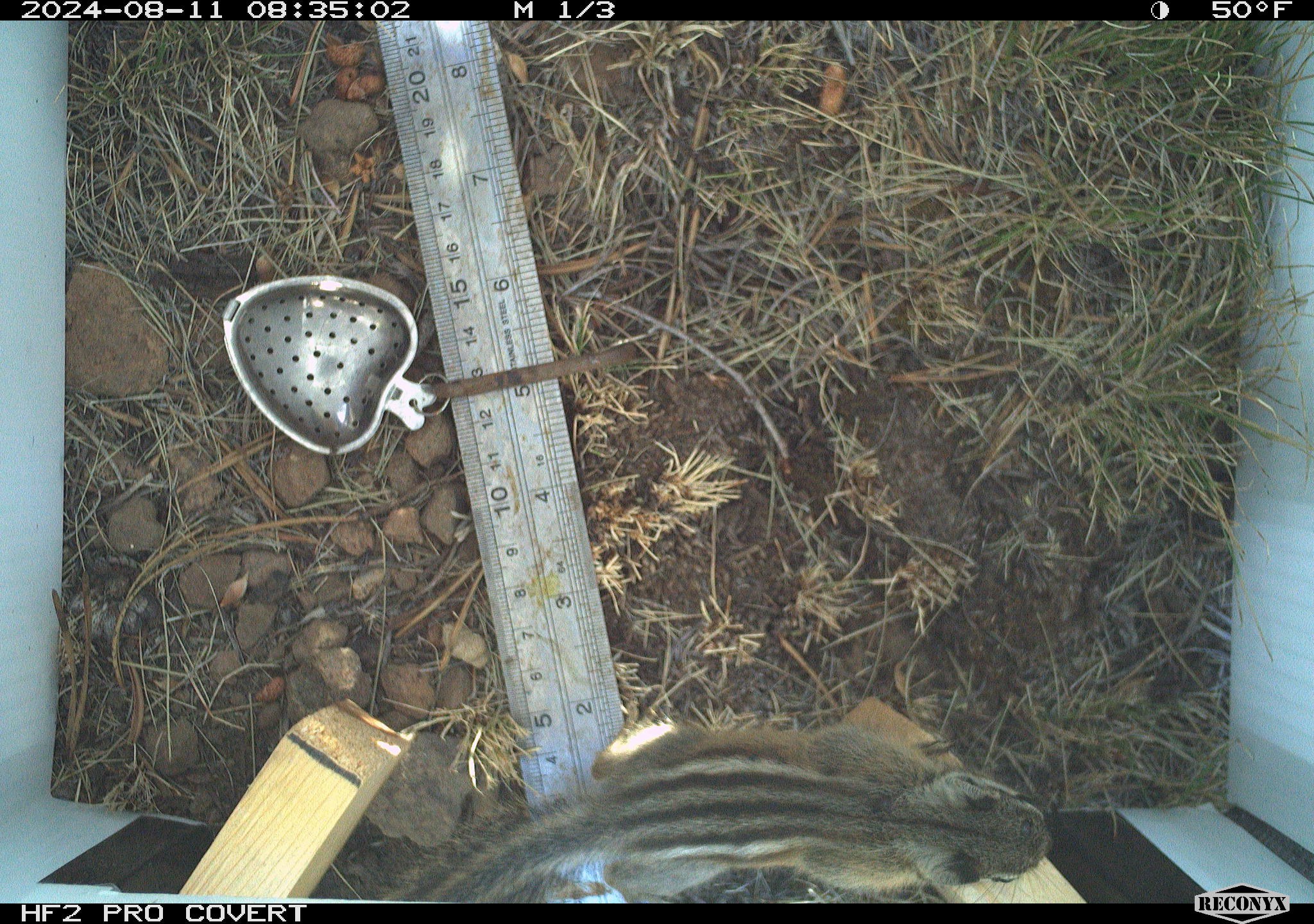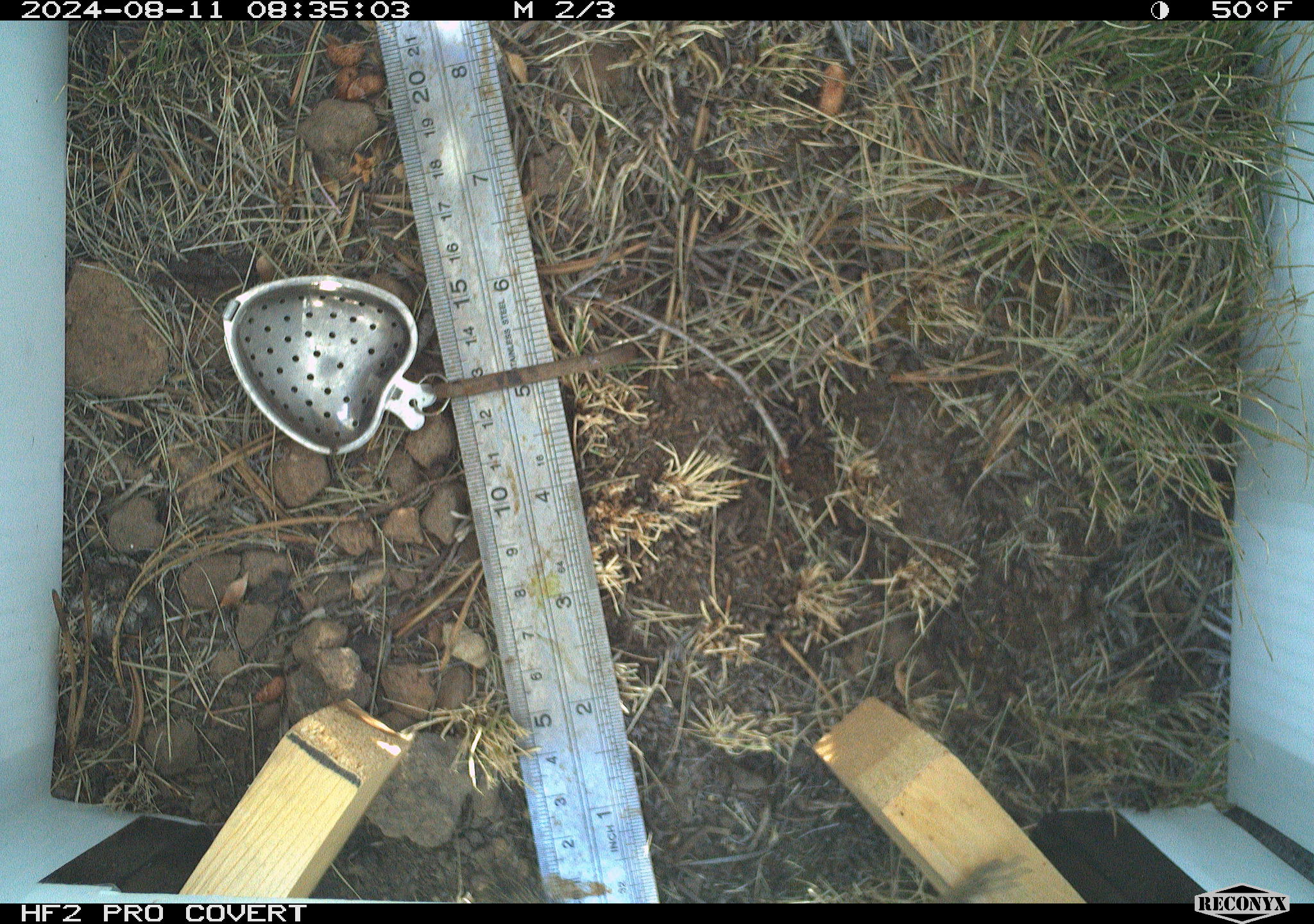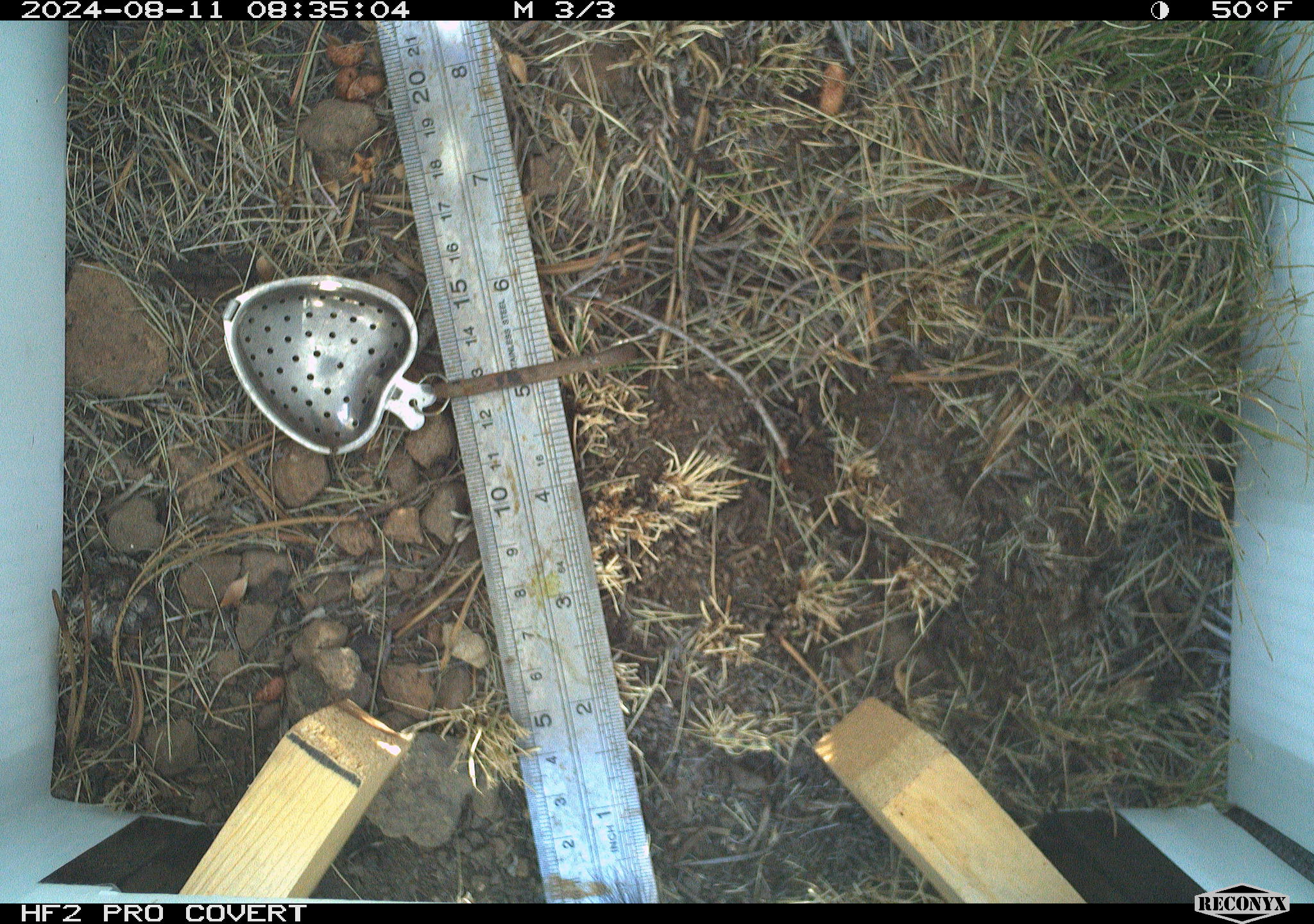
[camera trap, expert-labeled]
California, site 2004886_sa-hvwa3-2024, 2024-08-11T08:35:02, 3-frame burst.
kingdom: Animalia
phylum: Chordata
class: Mammalia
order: Rodentia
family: Sciuridae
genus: Neotamias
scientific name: Neotamias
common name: western chipmunks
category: neotamias species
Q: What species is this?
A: Neotamias species (western chipmunks) (Neotamias).